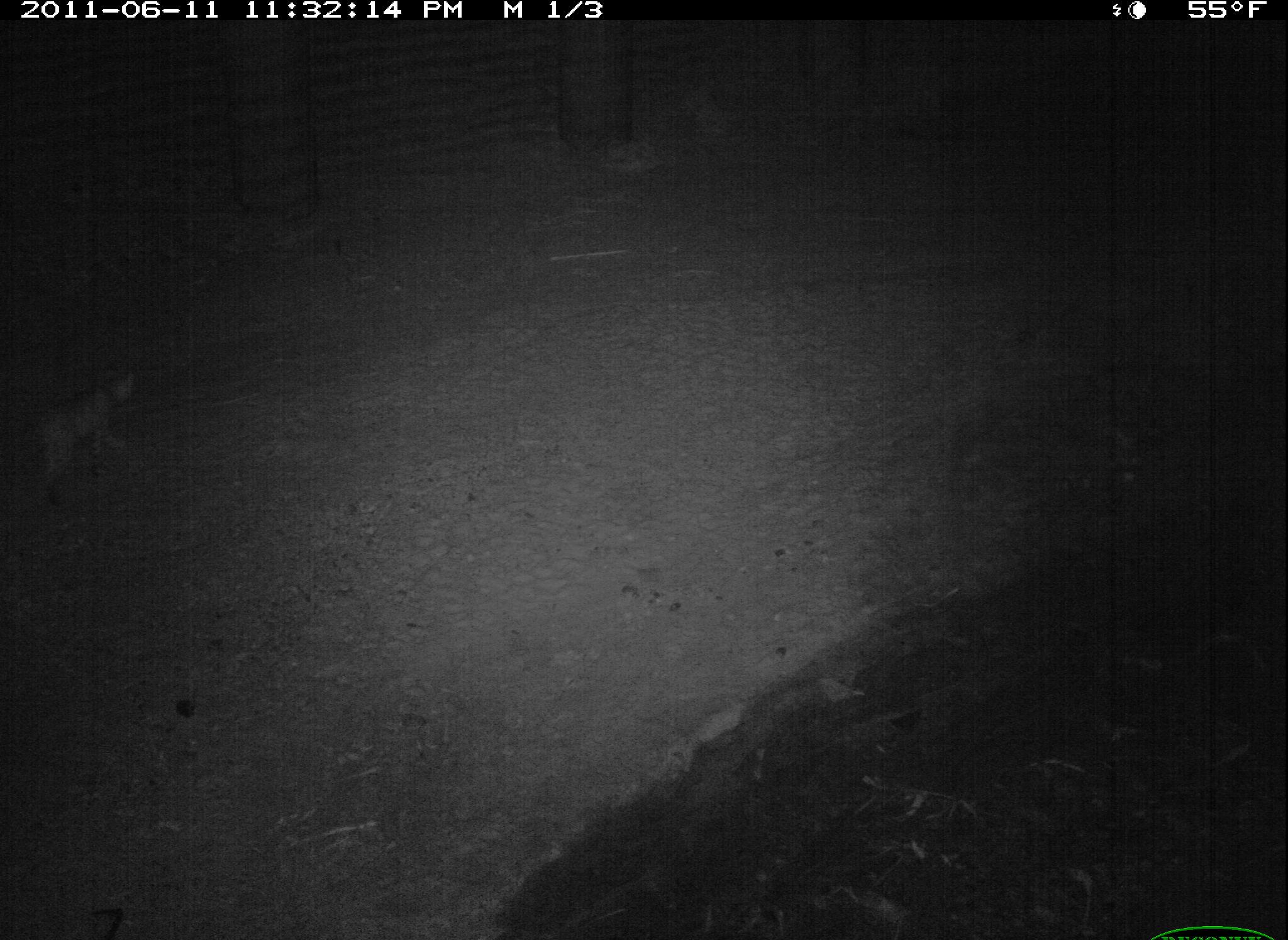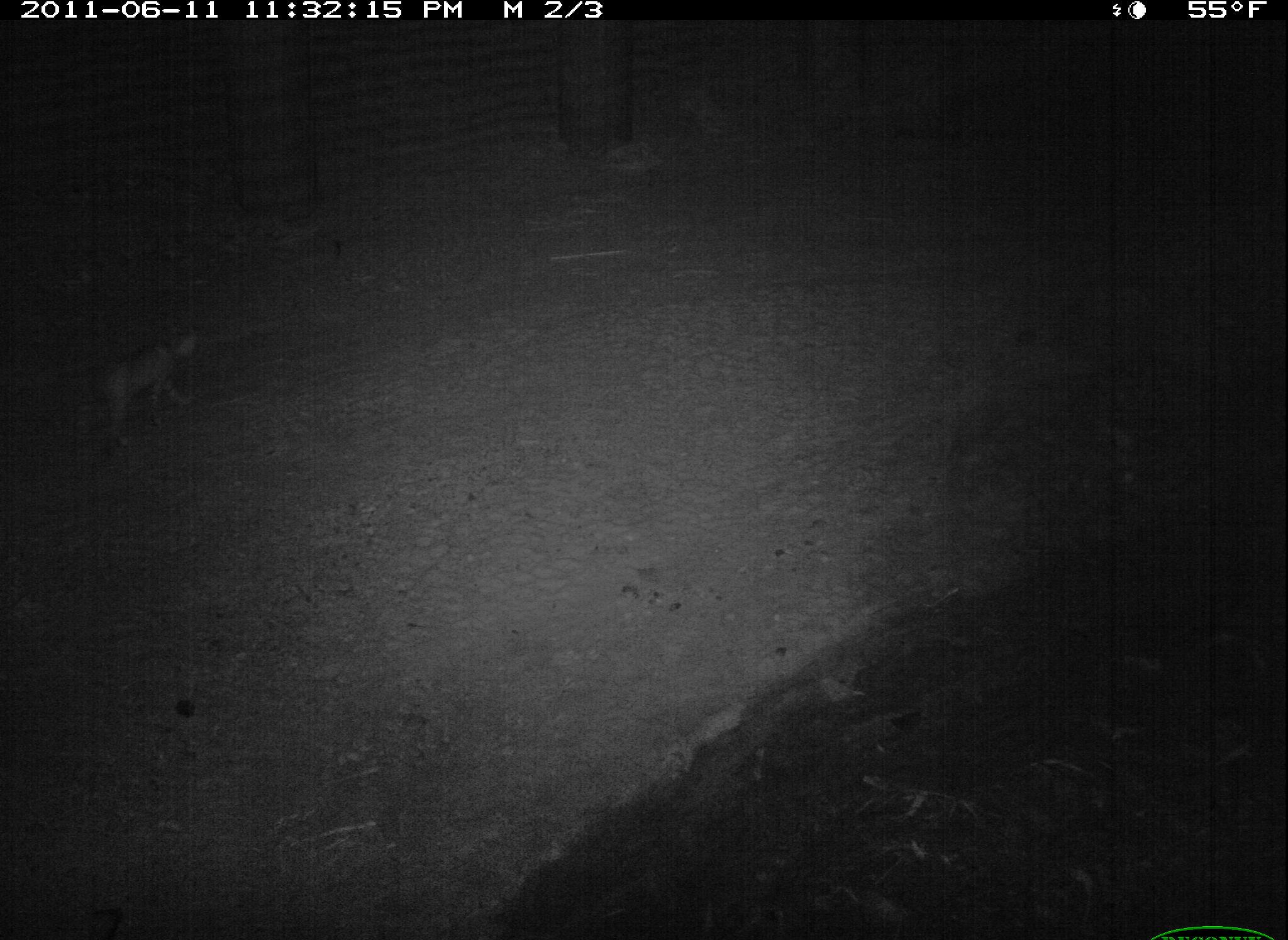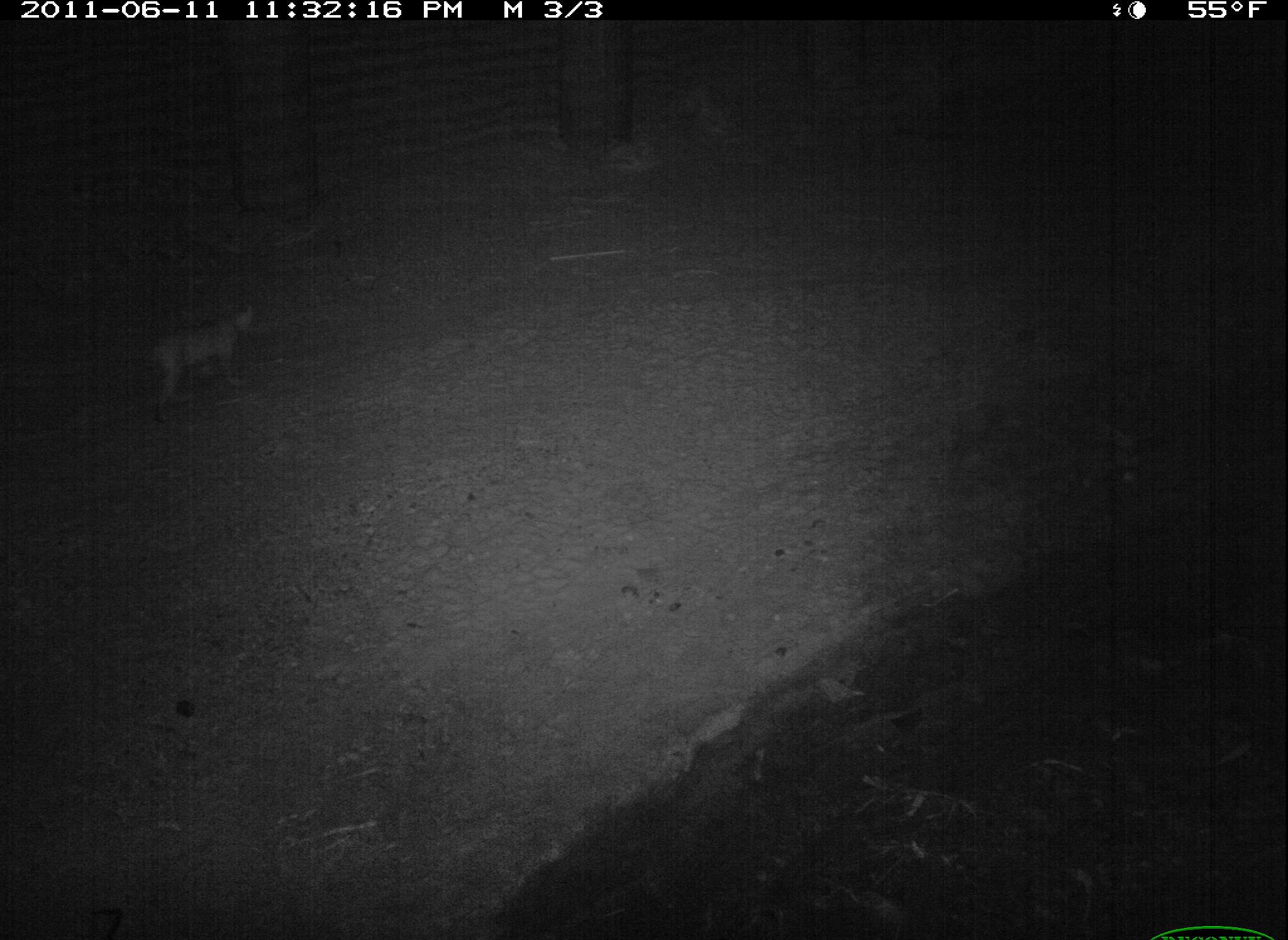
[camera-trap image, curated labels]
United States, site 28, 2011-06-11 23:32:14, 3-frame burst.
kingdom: Animalia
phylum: Chordata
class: Mammalia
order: Carnivora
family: Felidae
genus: Lynx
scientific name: Lynx rufus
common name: bobcat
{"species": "bobcat (Lynx rufus)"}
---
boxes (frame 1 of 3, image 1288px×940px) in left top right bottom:
bobcat: 26 333 148 551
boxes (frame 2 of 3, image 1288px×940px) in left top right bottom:
bobcat: 80 312 229 453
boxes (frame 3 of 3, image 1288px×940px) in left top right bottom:
bobcat: 118 274 303 445